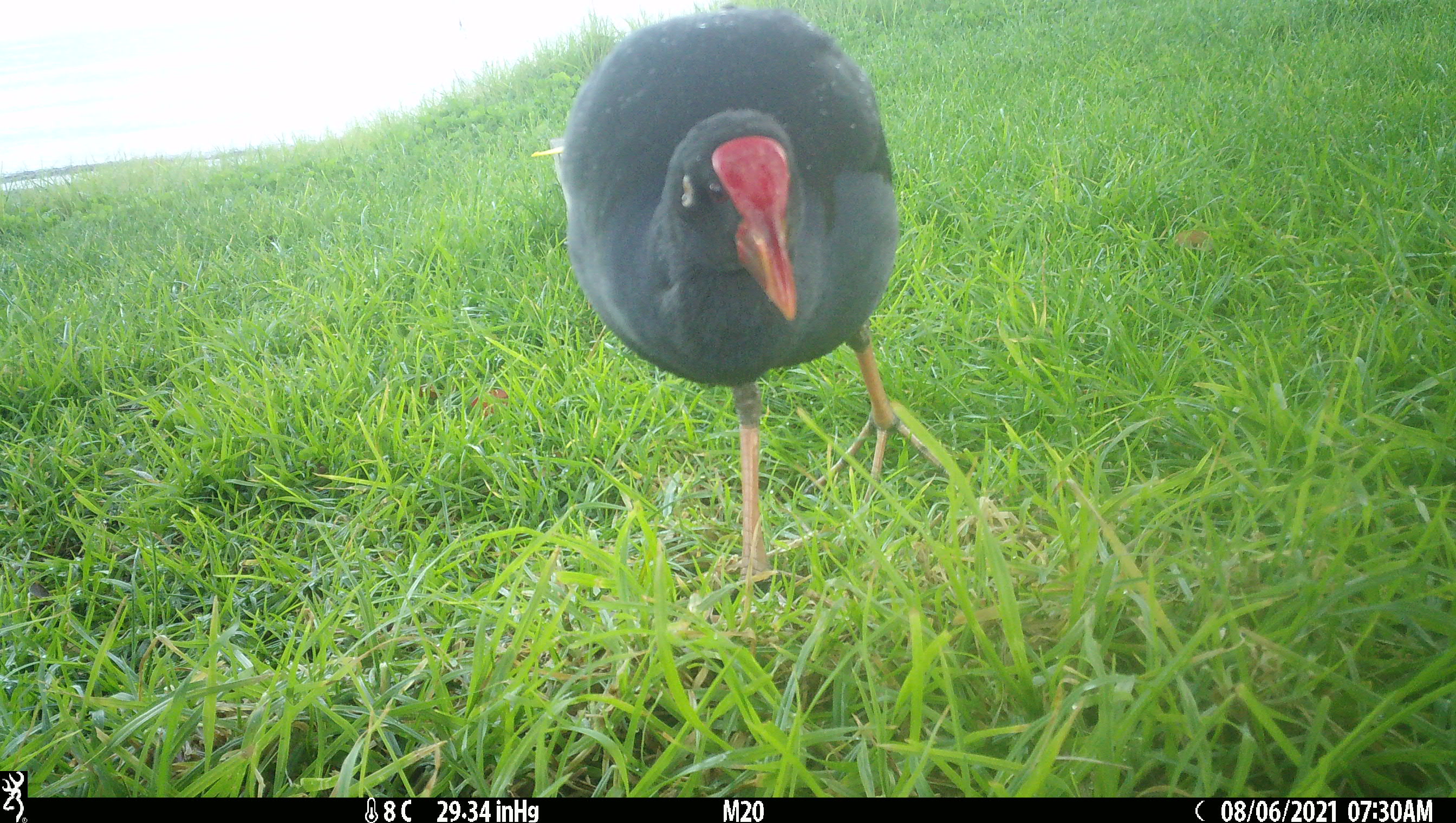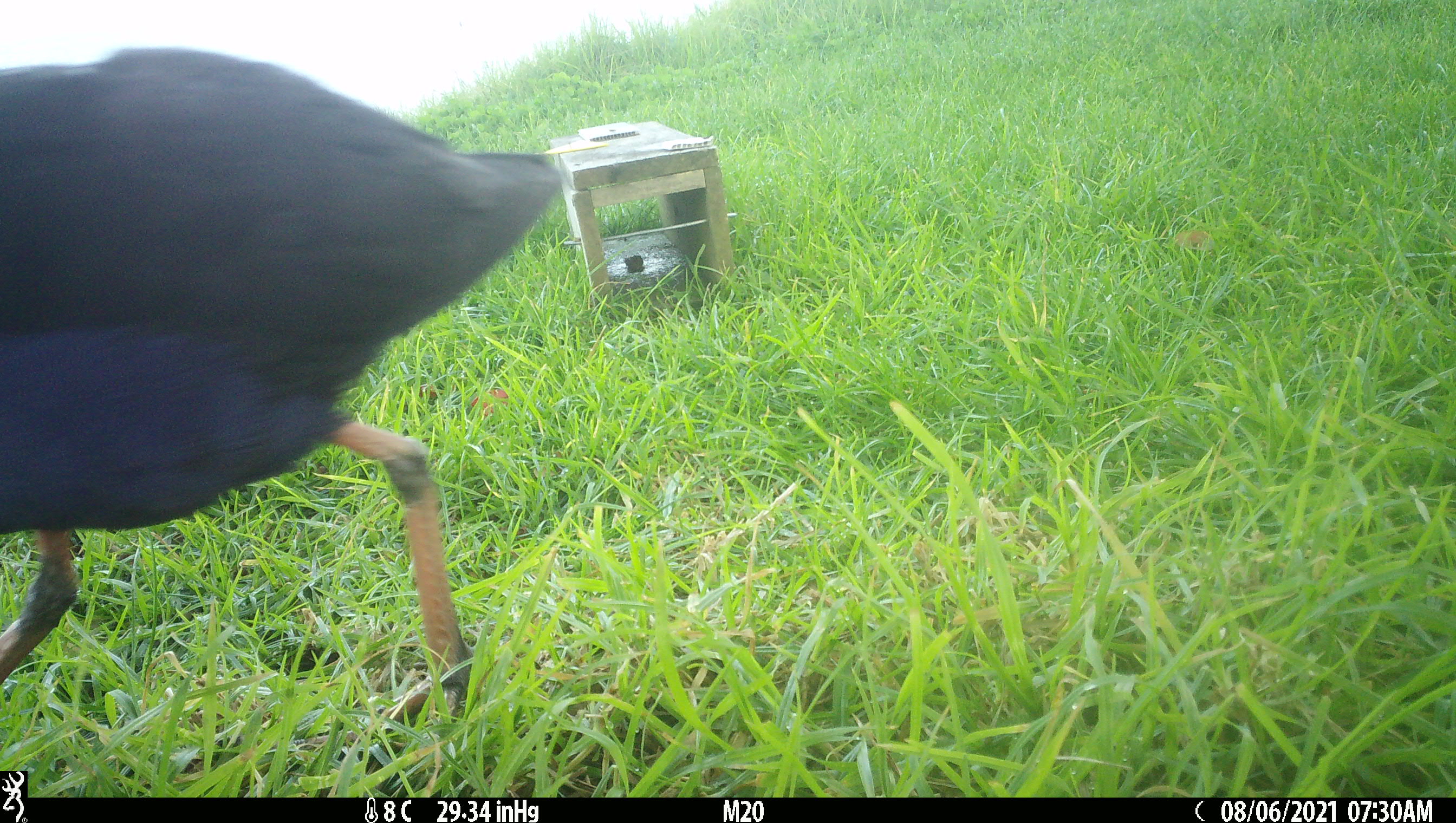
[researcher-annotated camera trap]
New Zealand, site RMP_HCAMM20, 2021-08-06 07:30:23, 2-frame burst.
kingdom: Animalia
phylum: Chordata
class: Aves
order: Gruiformes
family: Rallidae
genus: Porphyrio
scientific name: Porphyrio melanotus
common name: australasian swamphen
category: pukeko